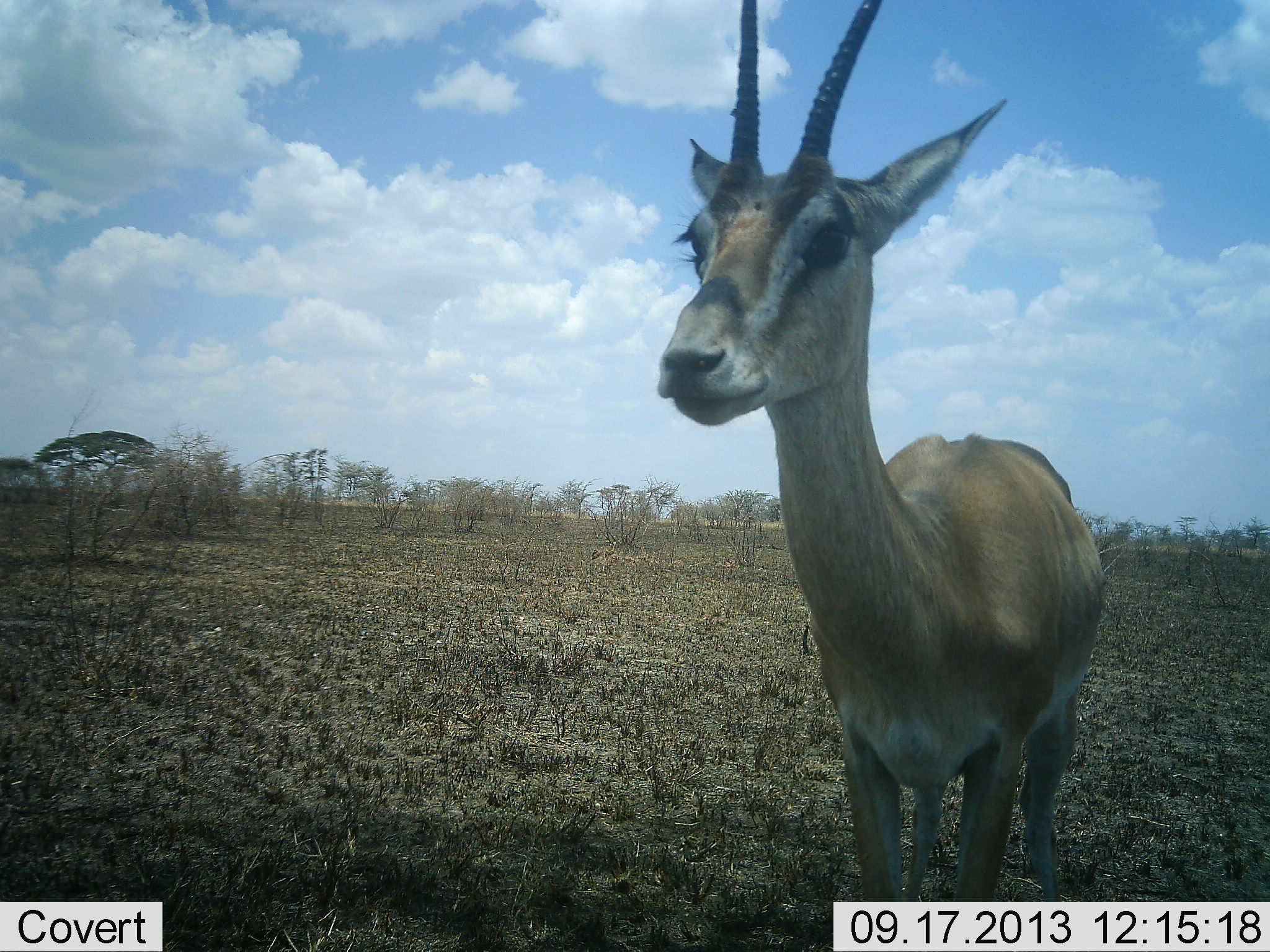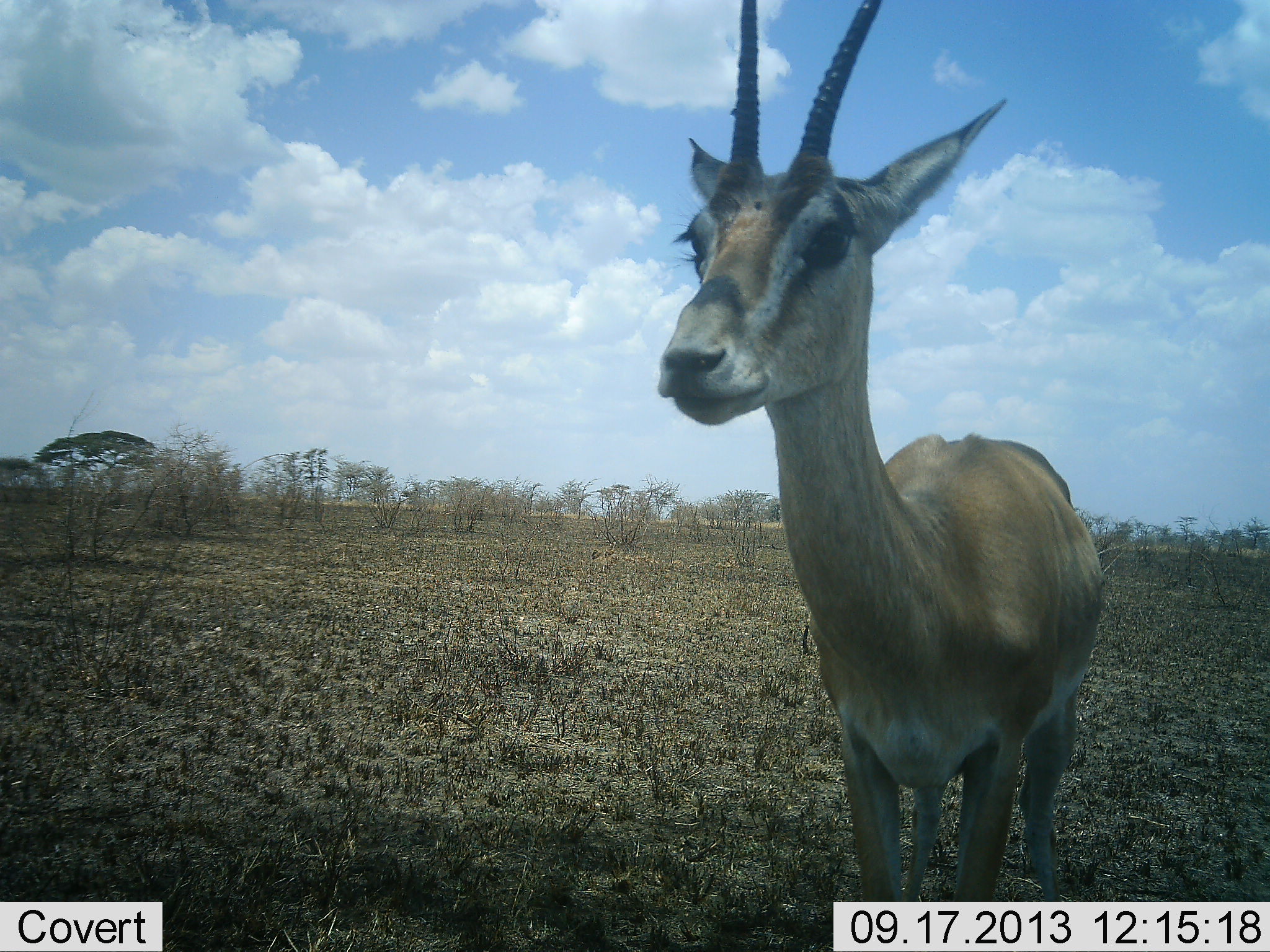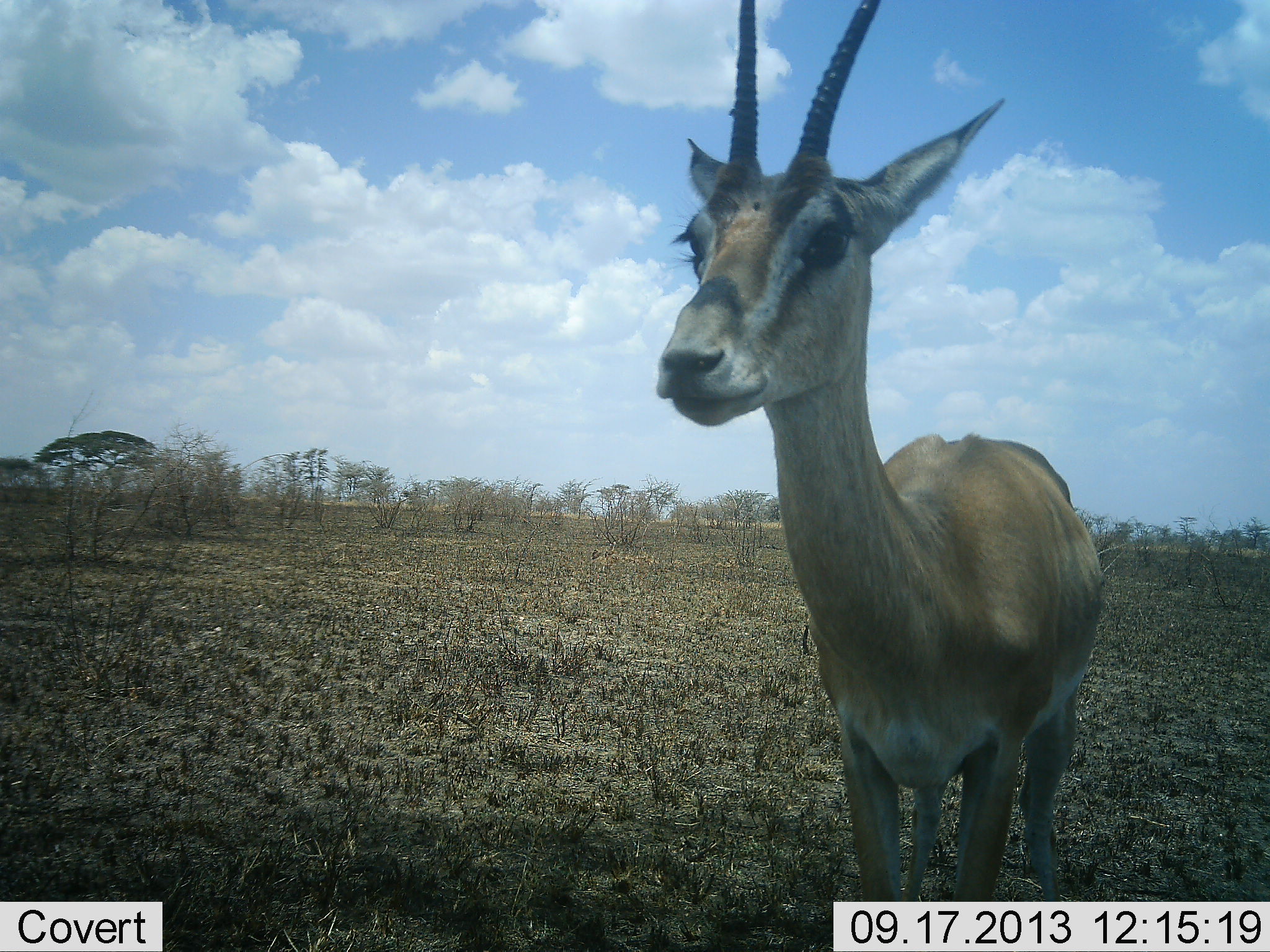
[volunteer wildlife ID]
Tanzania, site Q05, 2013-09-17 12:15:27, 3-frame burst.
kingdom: Animalia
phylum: Chordata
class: Mammalia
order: Artiodactyla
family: Bovidae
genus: Nanger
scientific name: Nanger granti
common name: grant's gazelle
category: gazellegrants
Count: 1.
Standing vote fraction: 100%.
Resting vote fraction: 0%.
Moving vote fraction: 0%.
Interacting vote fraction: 0%.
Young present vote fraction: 0%.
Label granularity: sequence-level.